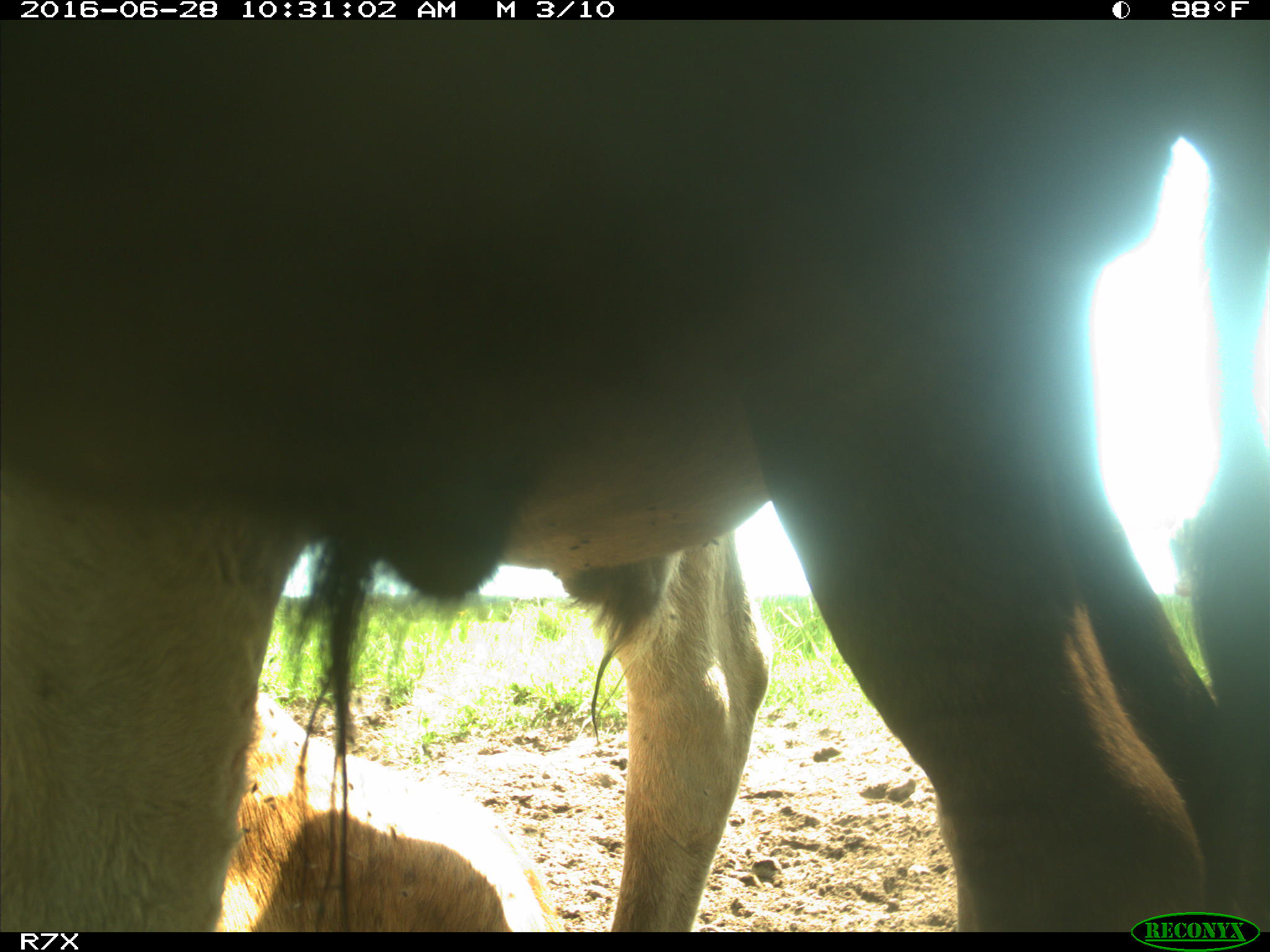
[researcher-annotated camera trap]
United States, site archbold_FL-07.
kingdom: Animalia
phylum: Chordata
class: Mammalia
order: Artiodactyla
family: Bovidae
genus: Bos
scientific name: Bos taurus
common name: domestic cow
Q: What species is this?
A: Bos taurus (domestic cow).